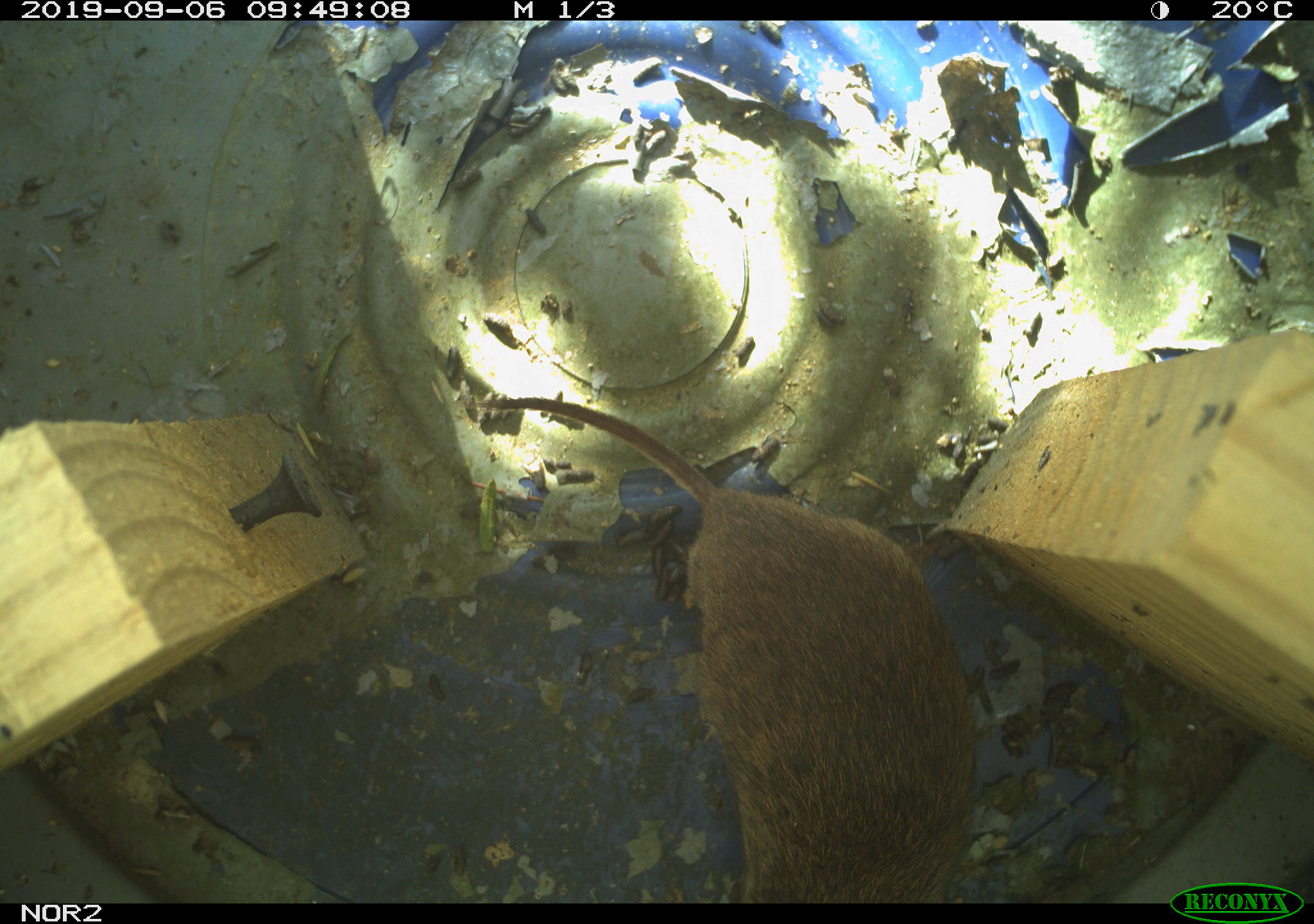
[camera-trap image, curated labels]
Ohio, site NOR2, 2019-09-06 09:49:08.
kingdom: Animalia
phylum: Chordata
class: Mammalia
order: Rodentia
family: Cricetidae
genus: Microtus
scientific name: Microtus pennsylvanicus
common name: meadow vole